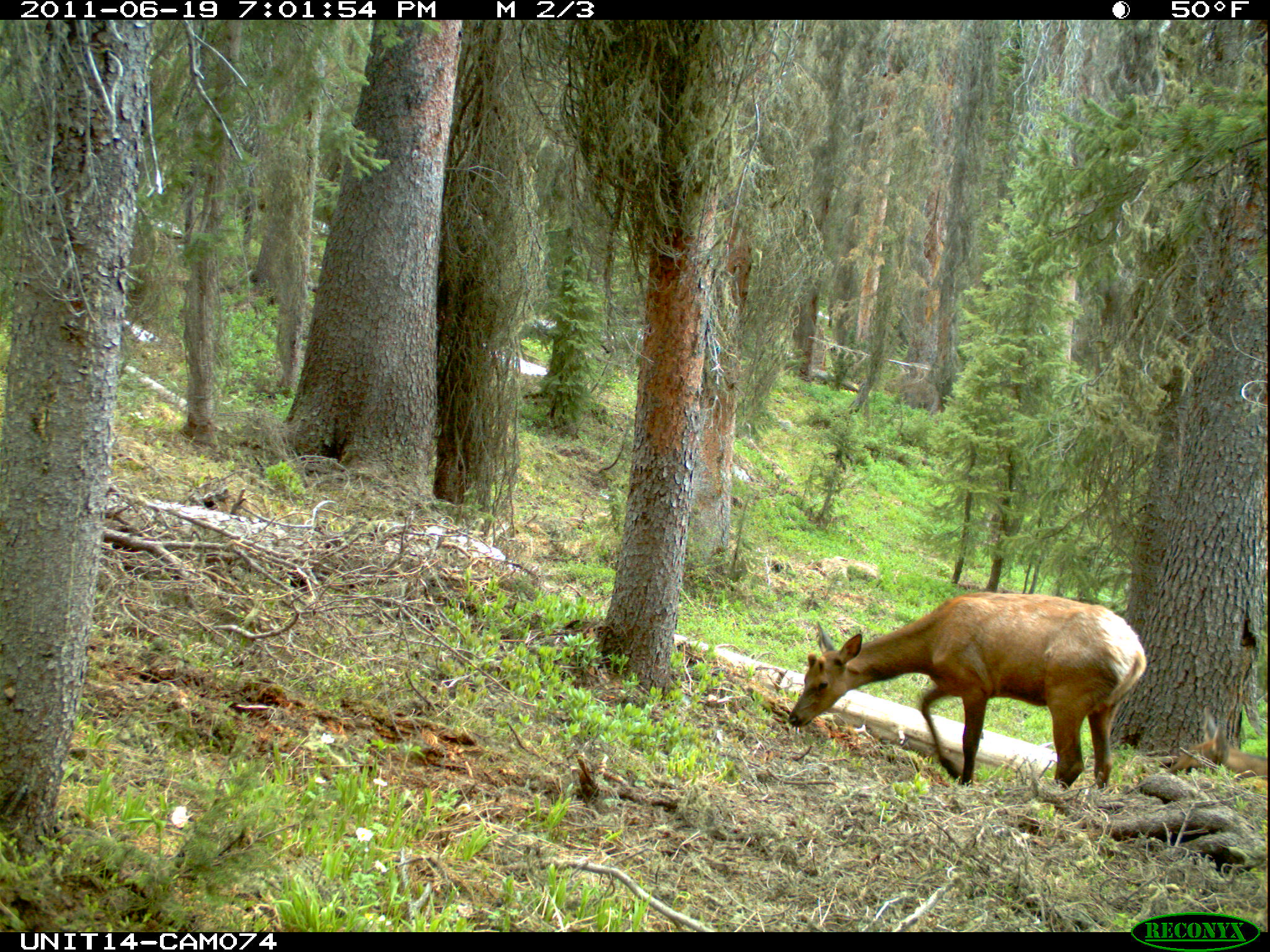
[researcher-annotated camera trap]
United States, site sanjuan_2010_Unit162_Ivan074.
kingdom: Animalia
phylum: Chordata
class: Mammalia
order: Artiodactyla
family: Cervidae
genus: Cervus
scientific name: Cervus elaphus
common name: red deer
Cervus elaphus (red deer).